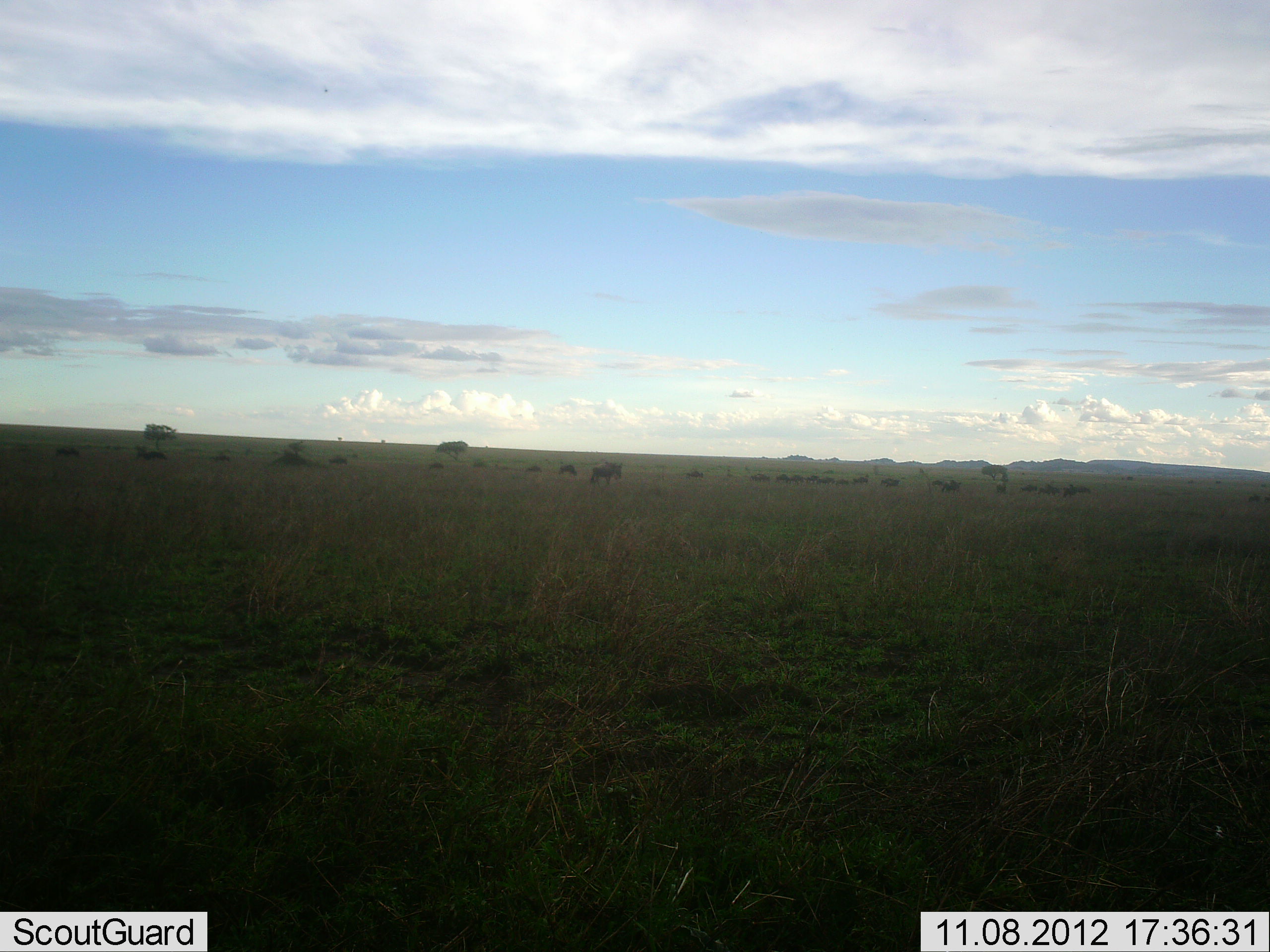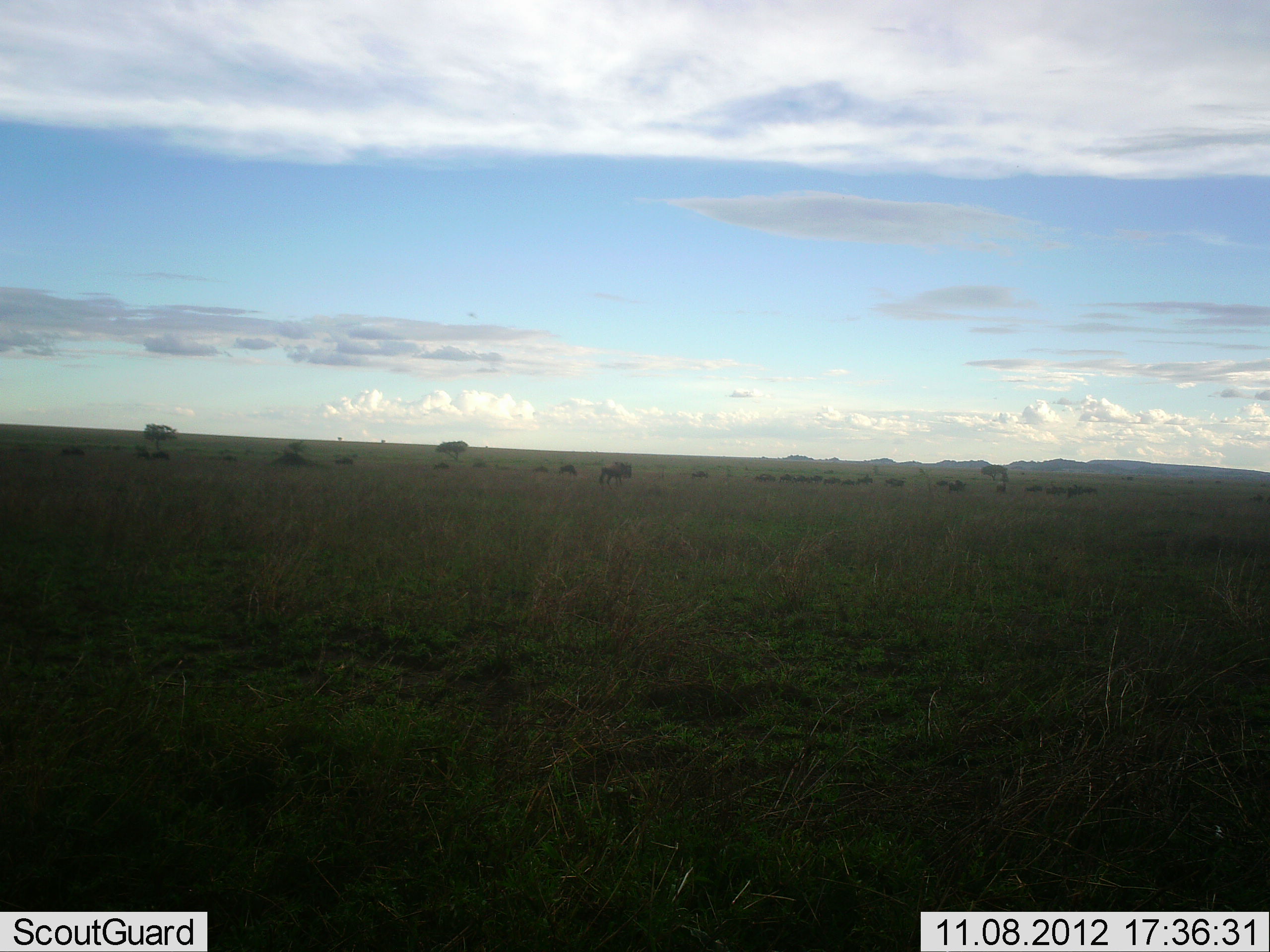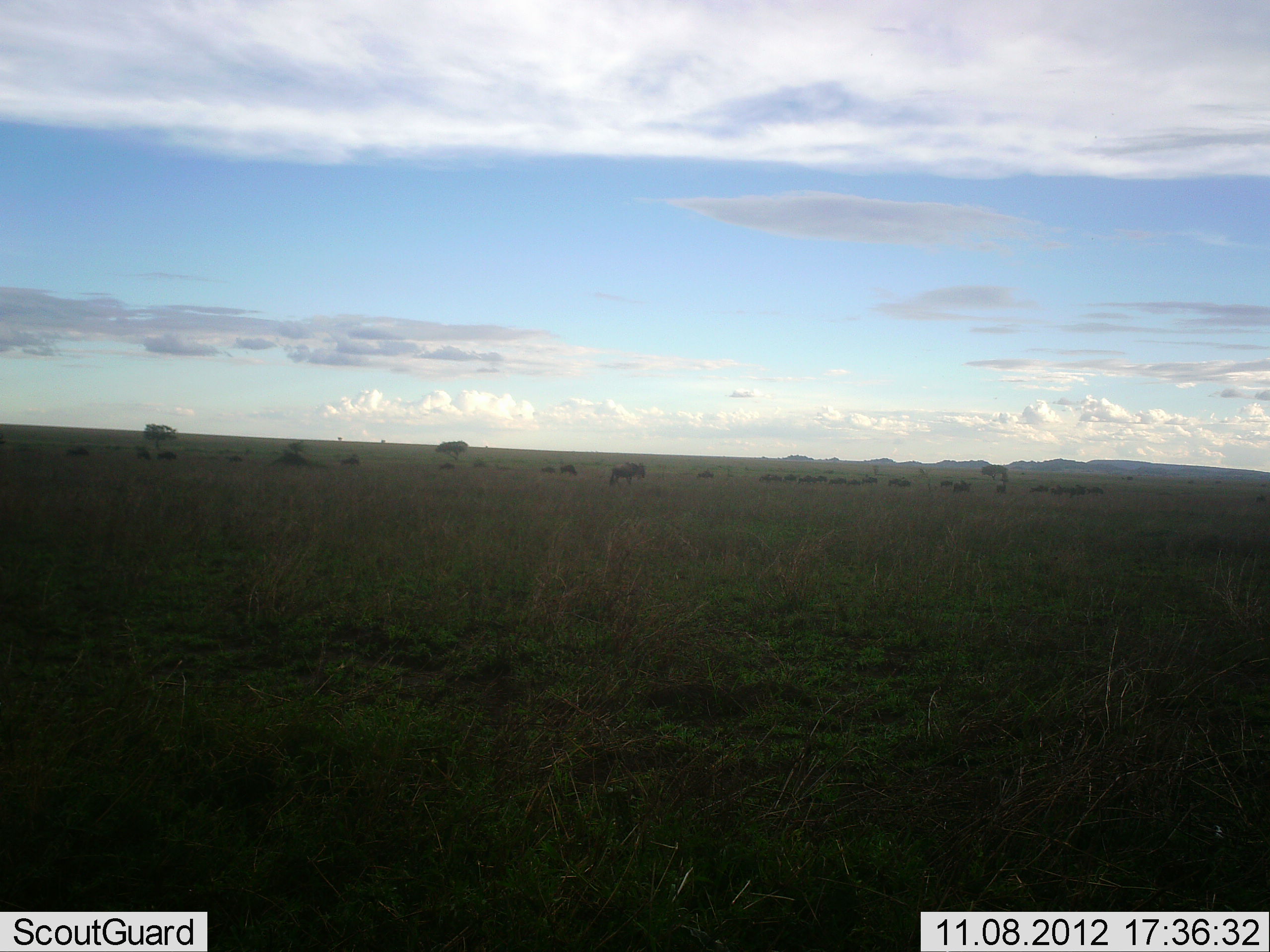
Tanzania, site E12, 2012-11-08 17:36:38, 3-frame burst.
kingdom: Animalia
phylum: Chordata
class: Mammalia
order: Artiodactyla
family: Bovidae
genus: Connochaetes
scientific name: Connochaetes taurinus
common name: blue wildebeest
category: wildebeest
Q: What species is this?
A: Wildebeest (blue wildebeest) (Connochaetes taurinus).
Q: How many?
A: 11-50.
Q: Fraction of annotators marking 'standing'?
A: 10%.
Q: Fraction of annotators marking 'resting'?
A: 0%.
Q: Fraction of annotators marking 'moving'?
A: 100%.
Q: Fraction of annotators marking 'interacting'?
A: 0%.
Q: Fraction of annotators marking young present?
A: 0%.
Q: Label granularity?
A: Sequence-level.